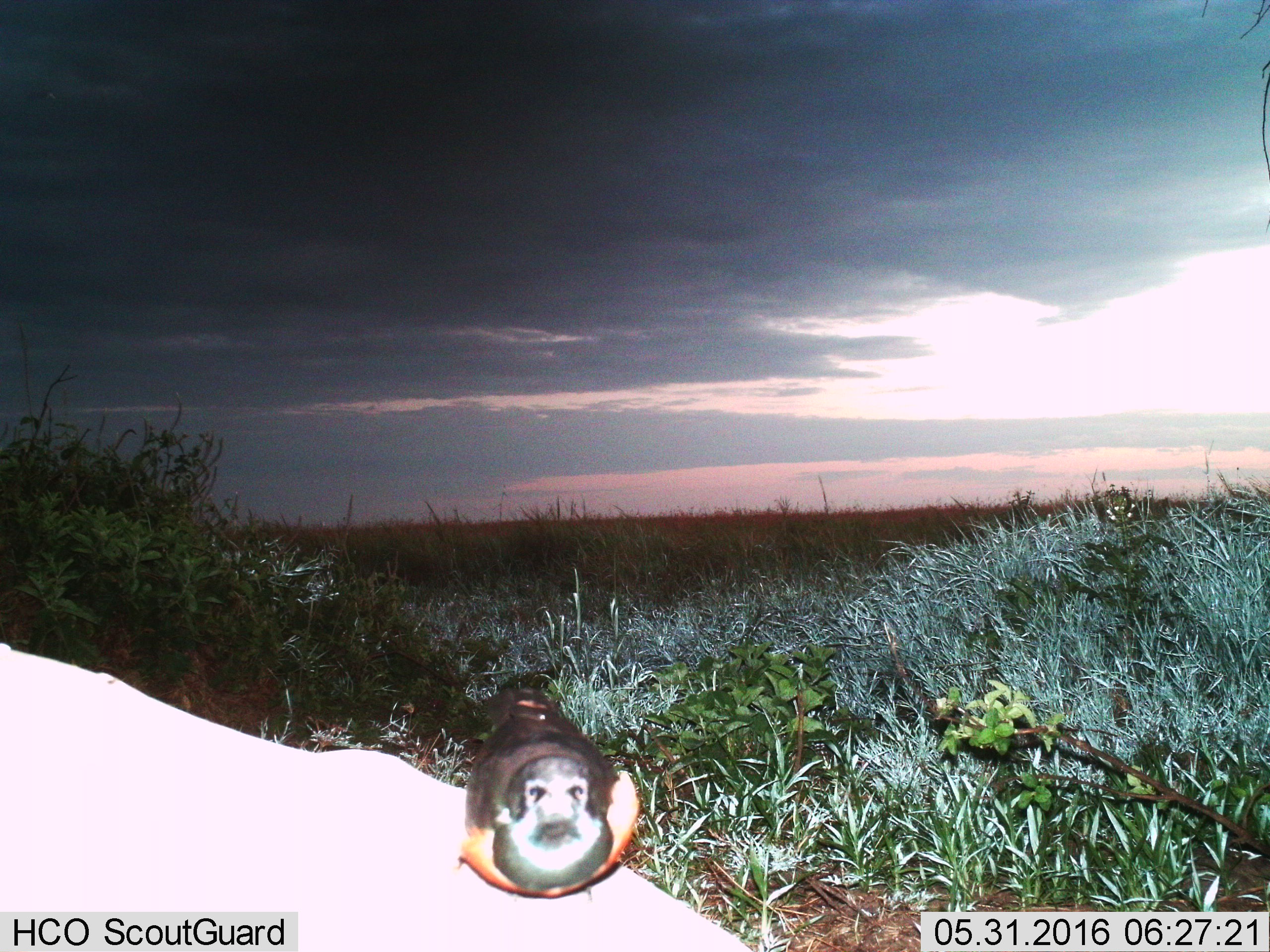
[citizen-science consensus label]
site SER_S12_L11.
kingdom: Animalia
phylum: Chordata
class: Aves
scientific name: Aves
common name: bird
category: birdother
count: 1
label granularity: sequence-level